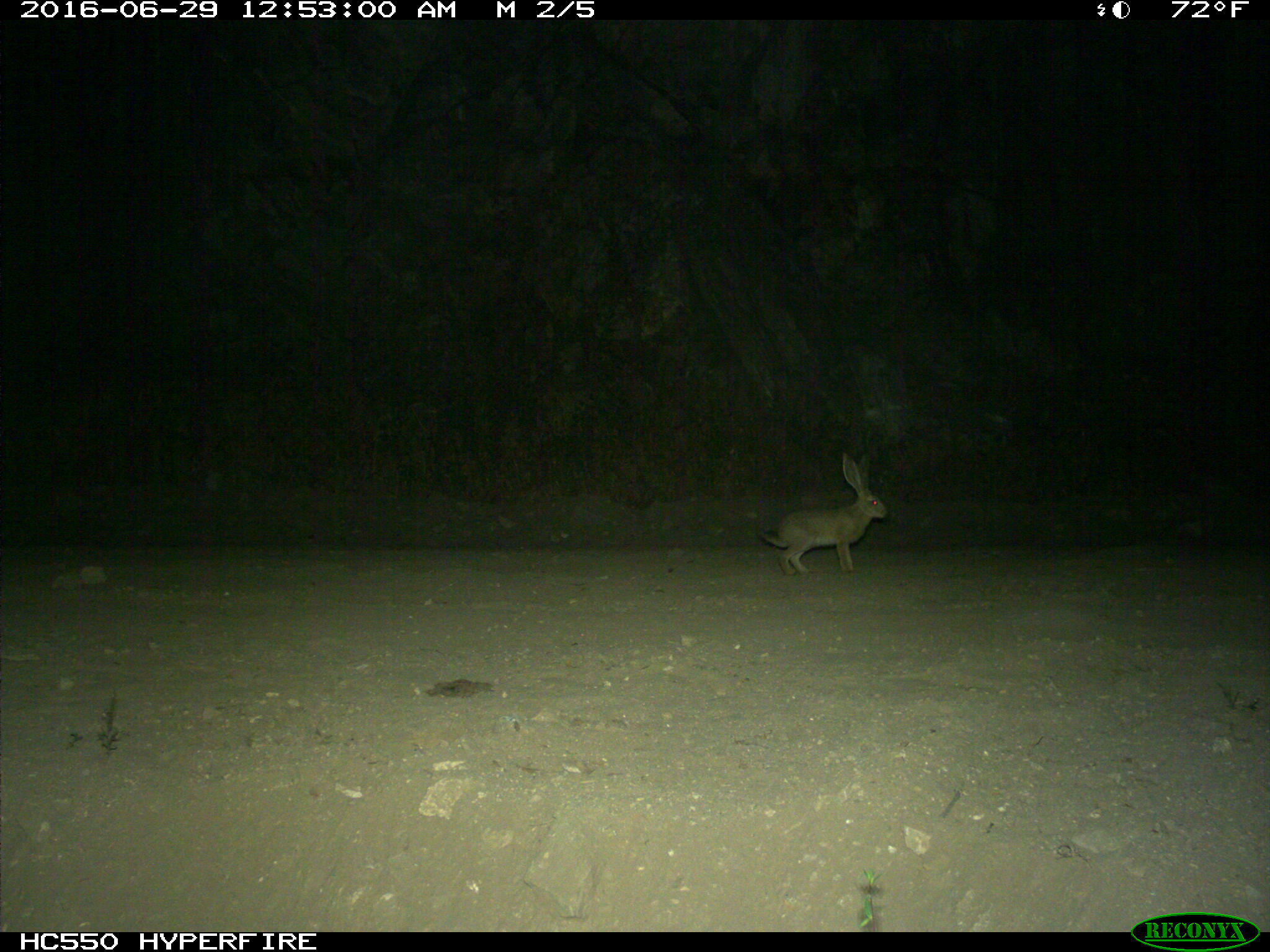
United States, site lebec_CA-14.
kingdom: Animalia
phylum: Chordata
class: Mammalia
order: Lagomorpha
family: Leporidae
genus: Lepus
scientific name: Lepus californicus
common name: black-tailed jackrabbit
Lepus californicus (black-tailed jackrabbit).